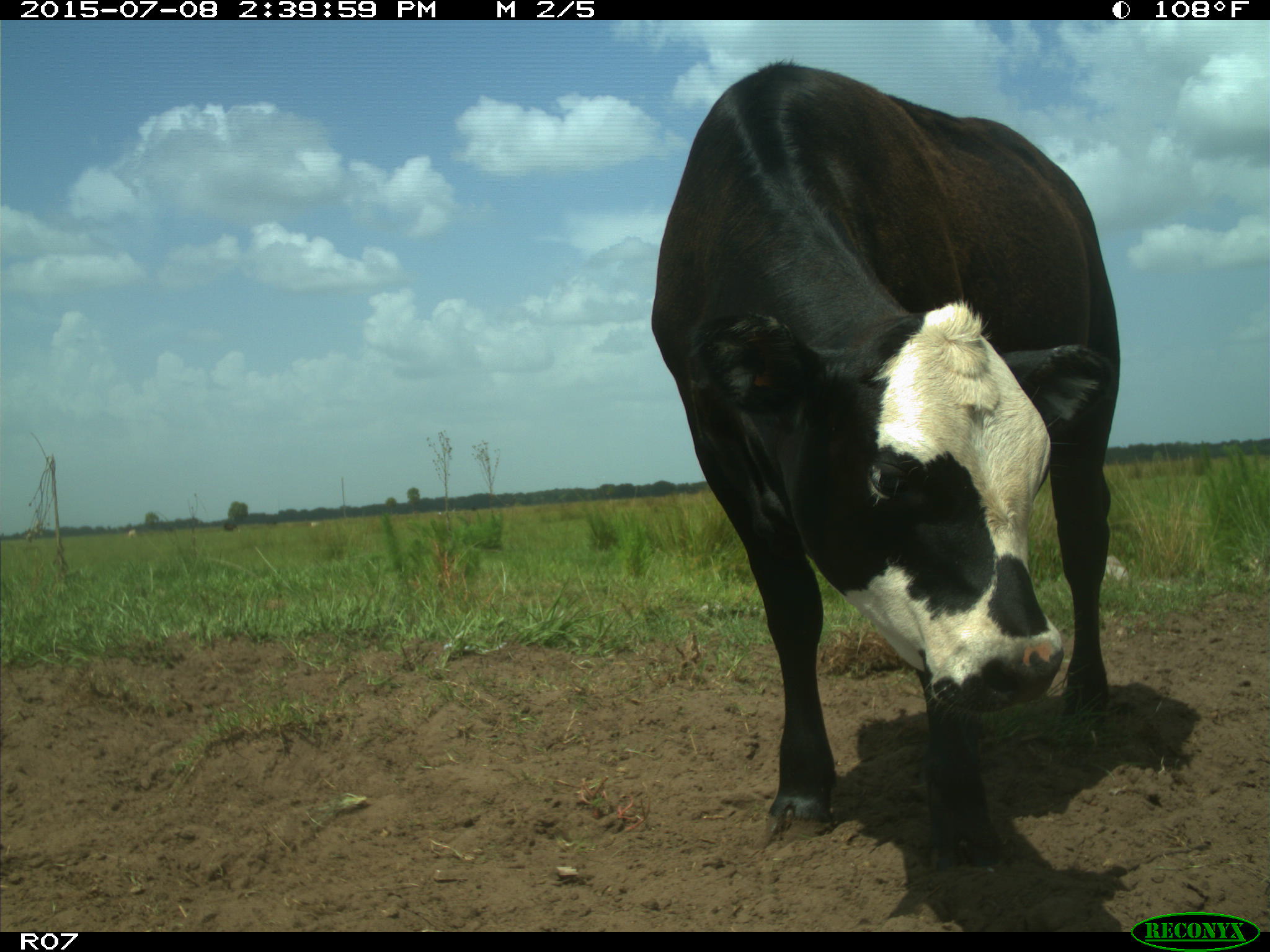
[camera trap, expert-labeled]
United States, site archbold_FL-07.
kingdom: Animalia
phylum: Chordata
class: Mammalia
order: Artiodactyla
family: Bovidae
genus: Bos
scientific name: Bos taurus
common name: domestic cow